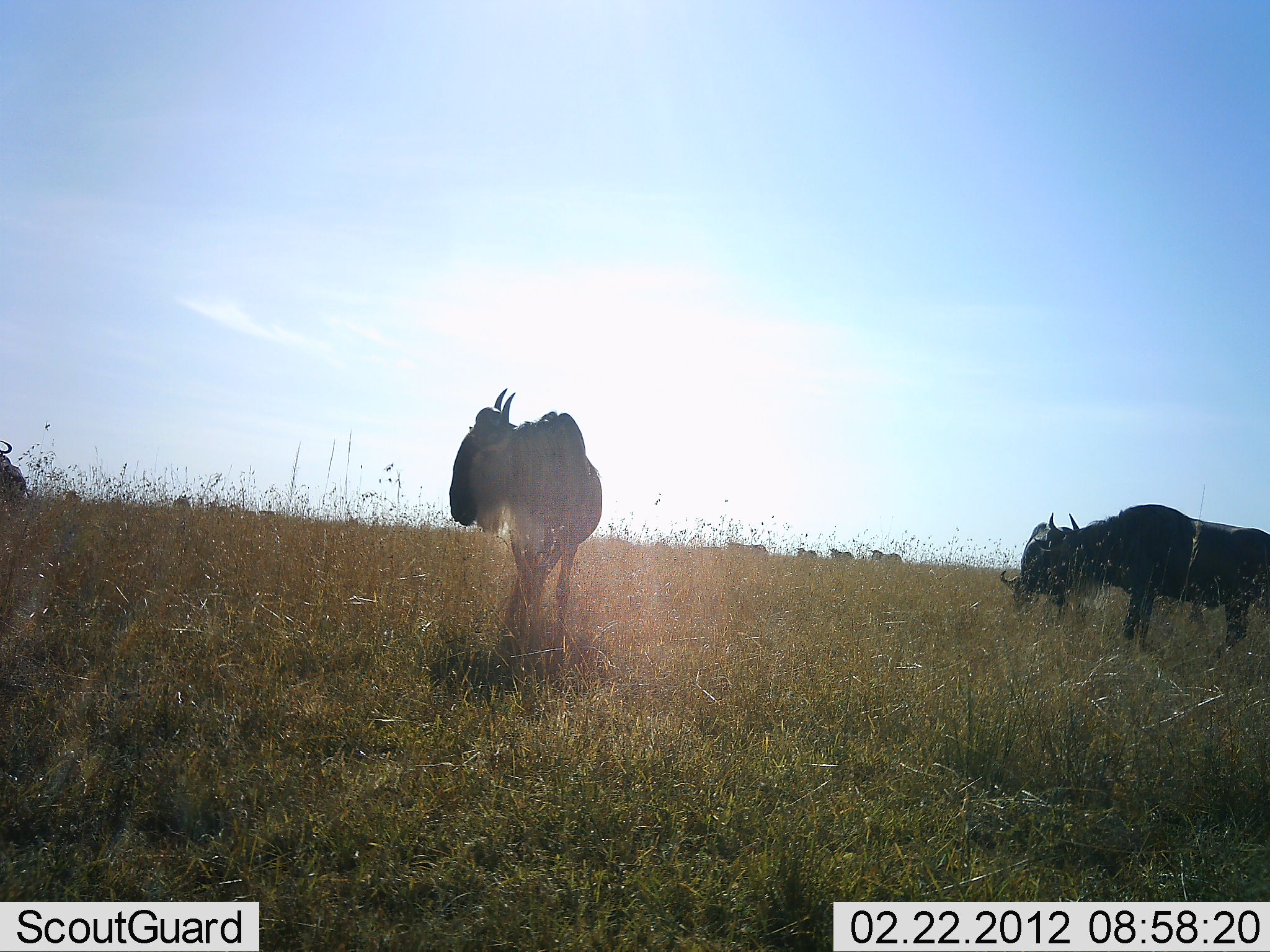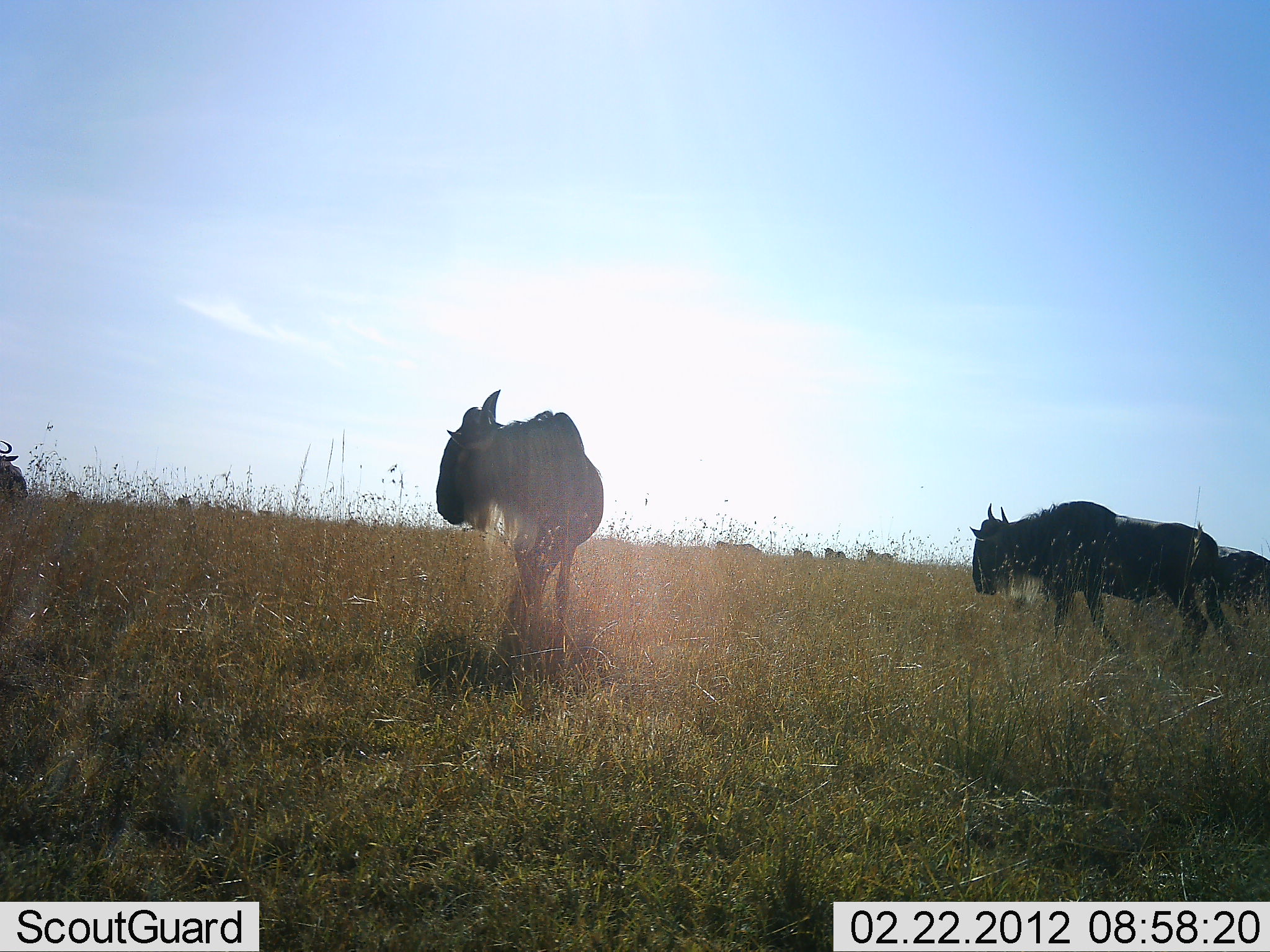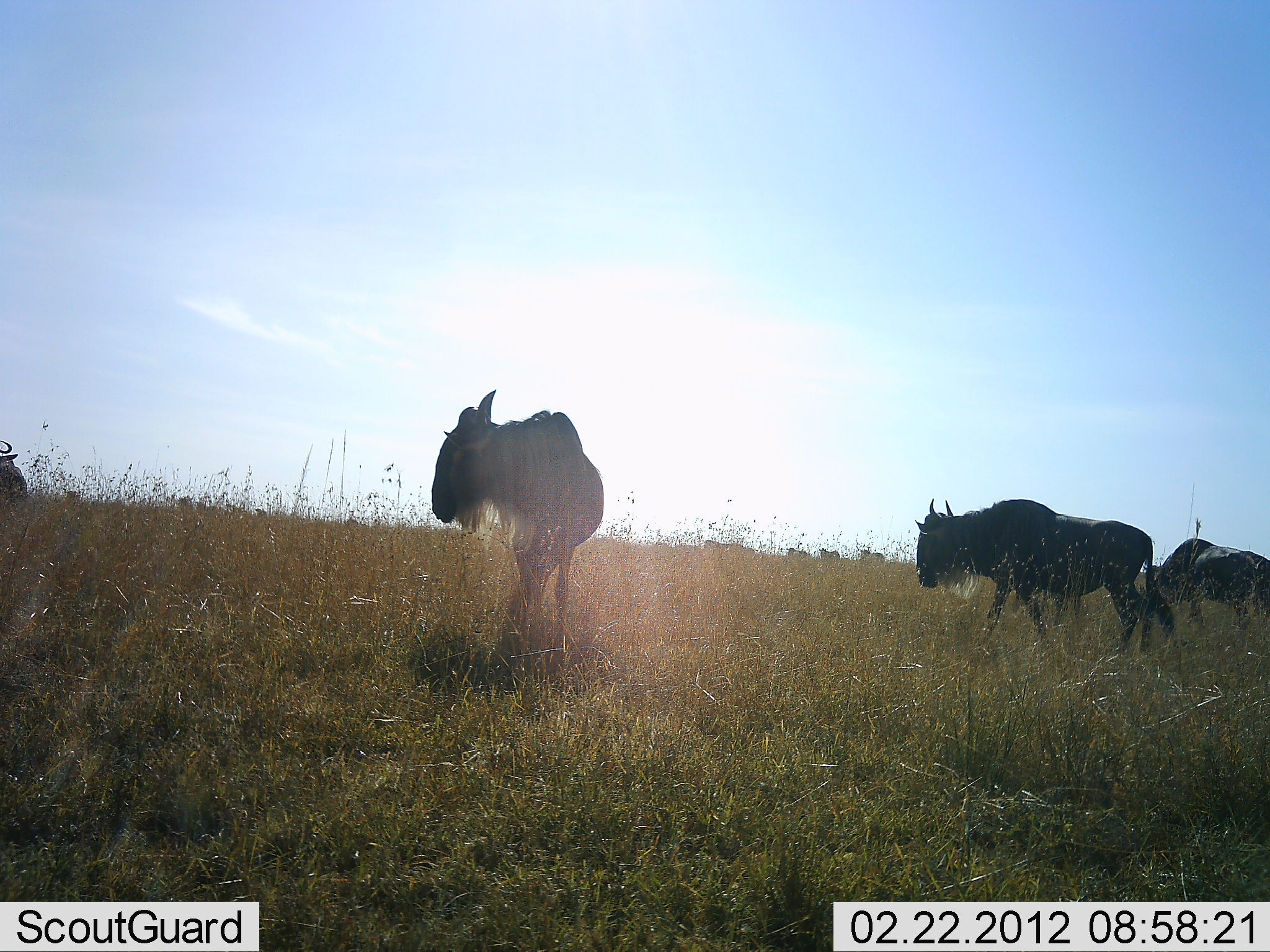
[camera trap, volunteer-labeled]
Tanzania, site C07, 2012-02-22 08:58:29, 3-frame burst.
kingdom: Animalia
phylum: Chordata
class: Mammalia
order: Artiodactyla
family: Bovidae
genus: Connochaetes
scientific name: Connochaetes taurinus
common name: blue wildebeest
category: wildebeest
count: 8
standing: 86%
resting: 7%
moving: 72%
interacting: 0%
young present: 0%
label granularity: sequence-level